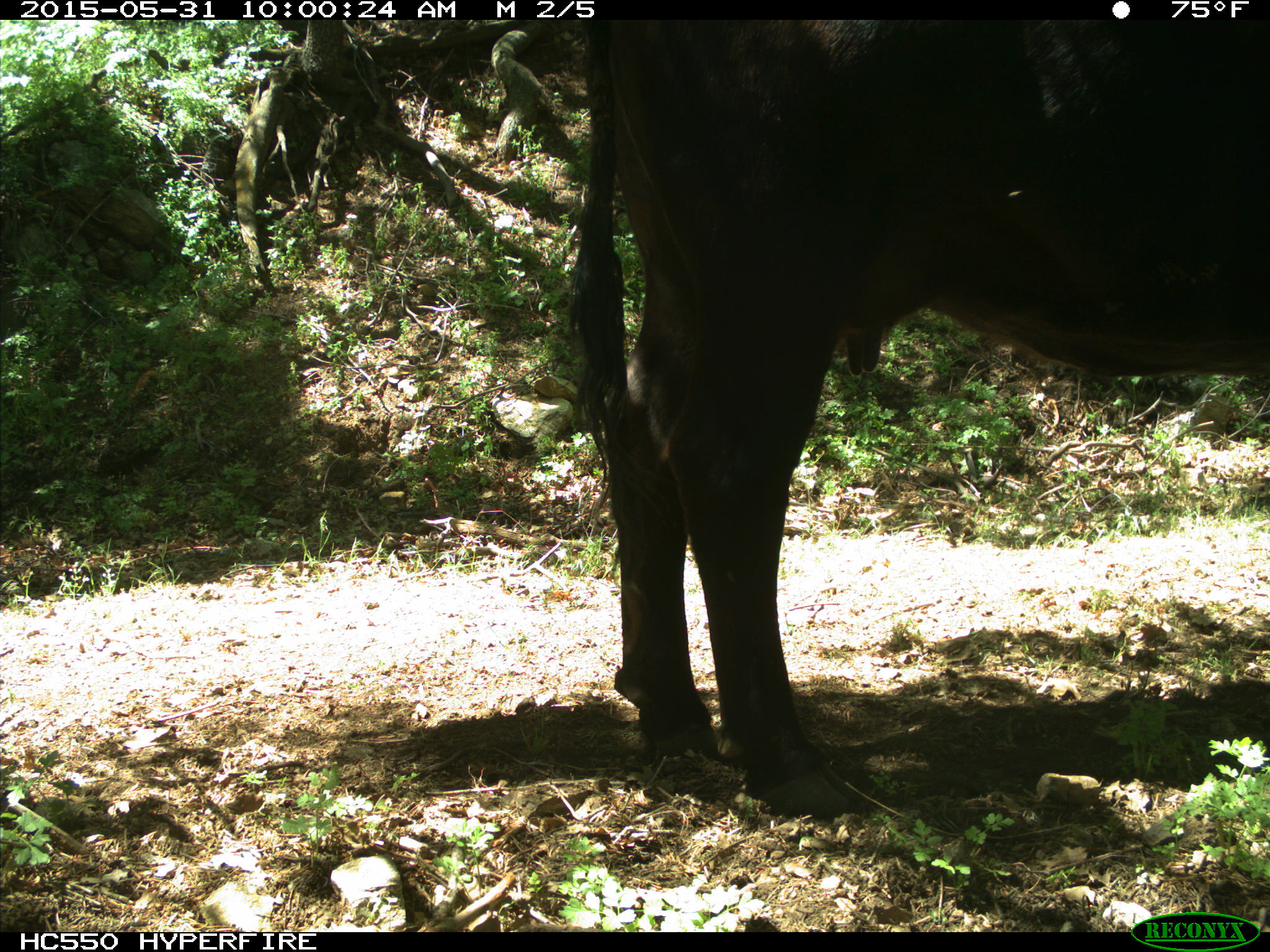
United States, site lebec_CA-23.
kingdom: Animalia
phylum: Chordata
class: Mammalia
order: Artiodactyla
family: Bovidae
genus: Bos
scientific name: Bos taurus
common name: domestic cow